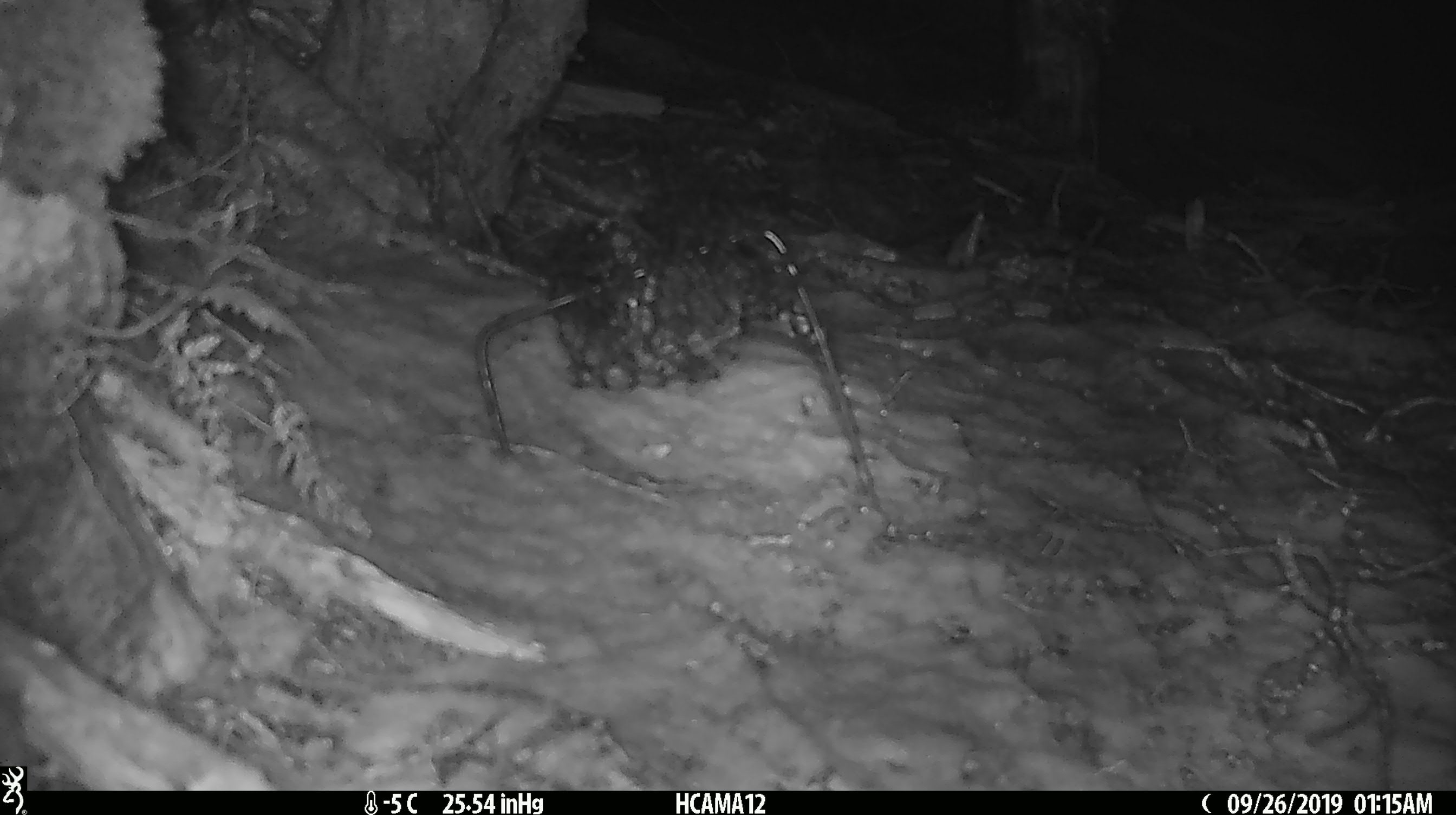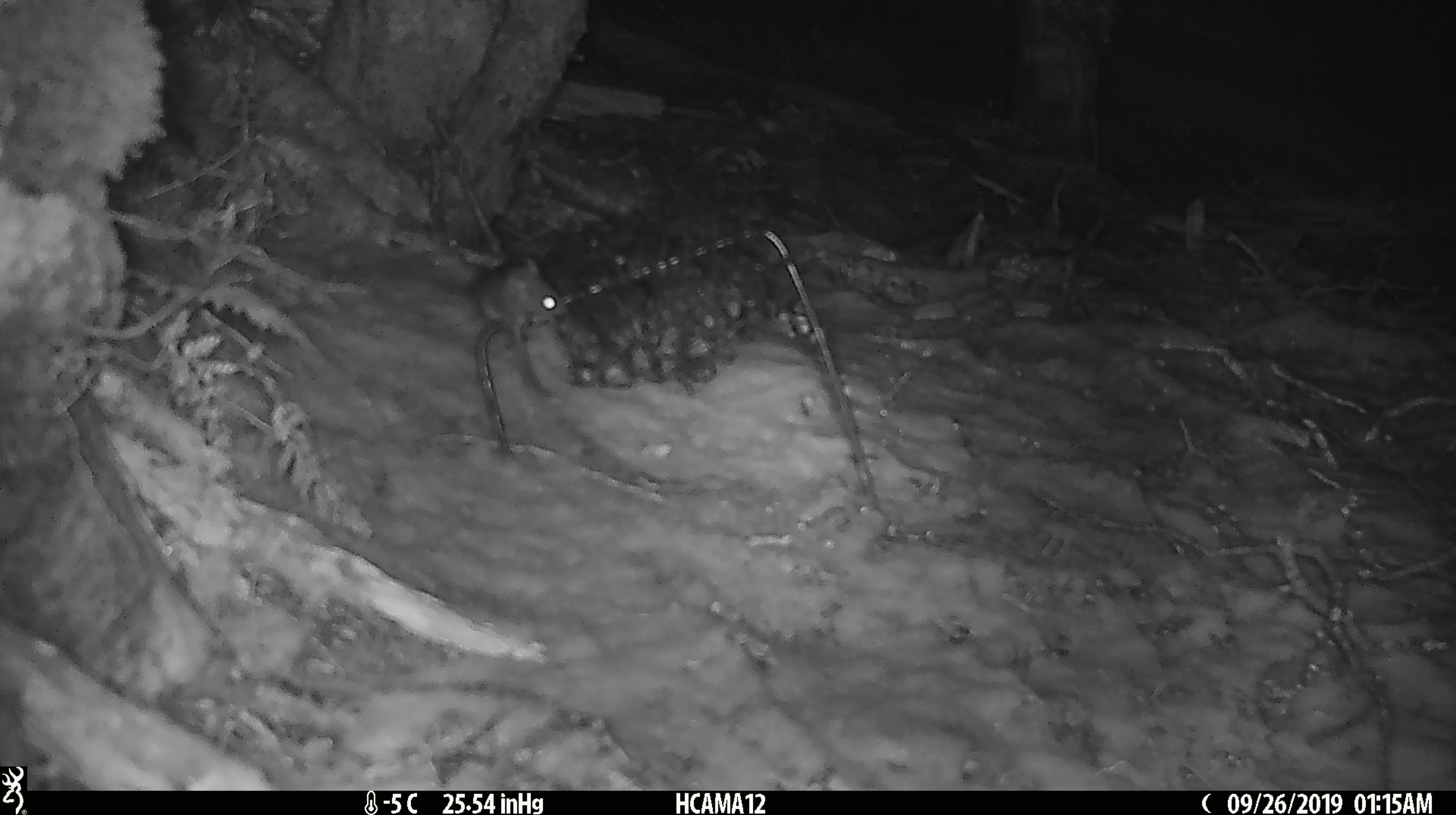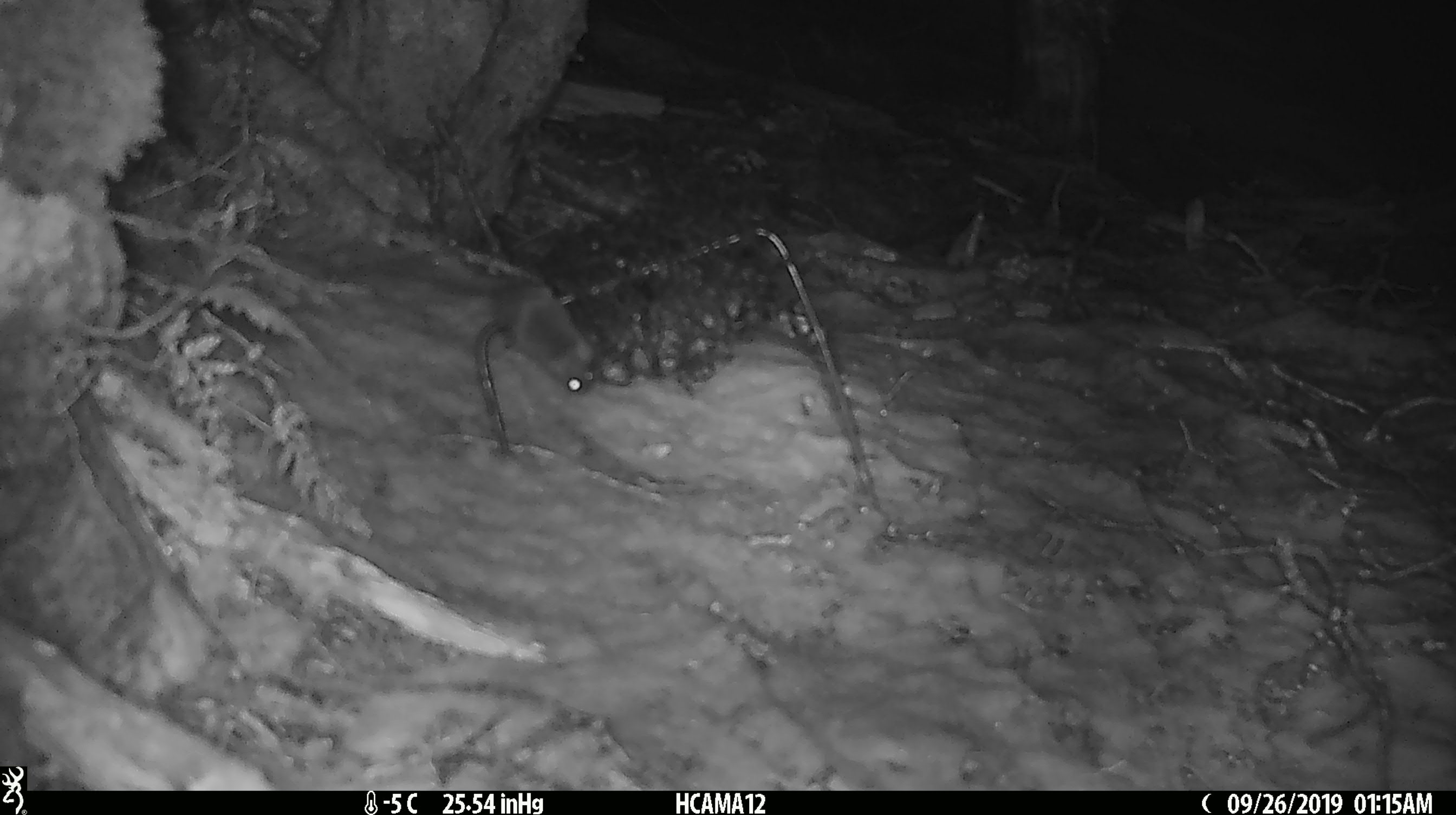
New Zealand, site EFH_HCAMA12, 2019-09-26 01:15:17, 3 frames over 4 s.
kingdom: Animalia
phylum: Chordata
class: Mammalia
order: Rodentia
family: Muridae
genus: Mus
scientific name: Mus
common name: mouse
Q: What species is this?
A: Mouse (Mus).